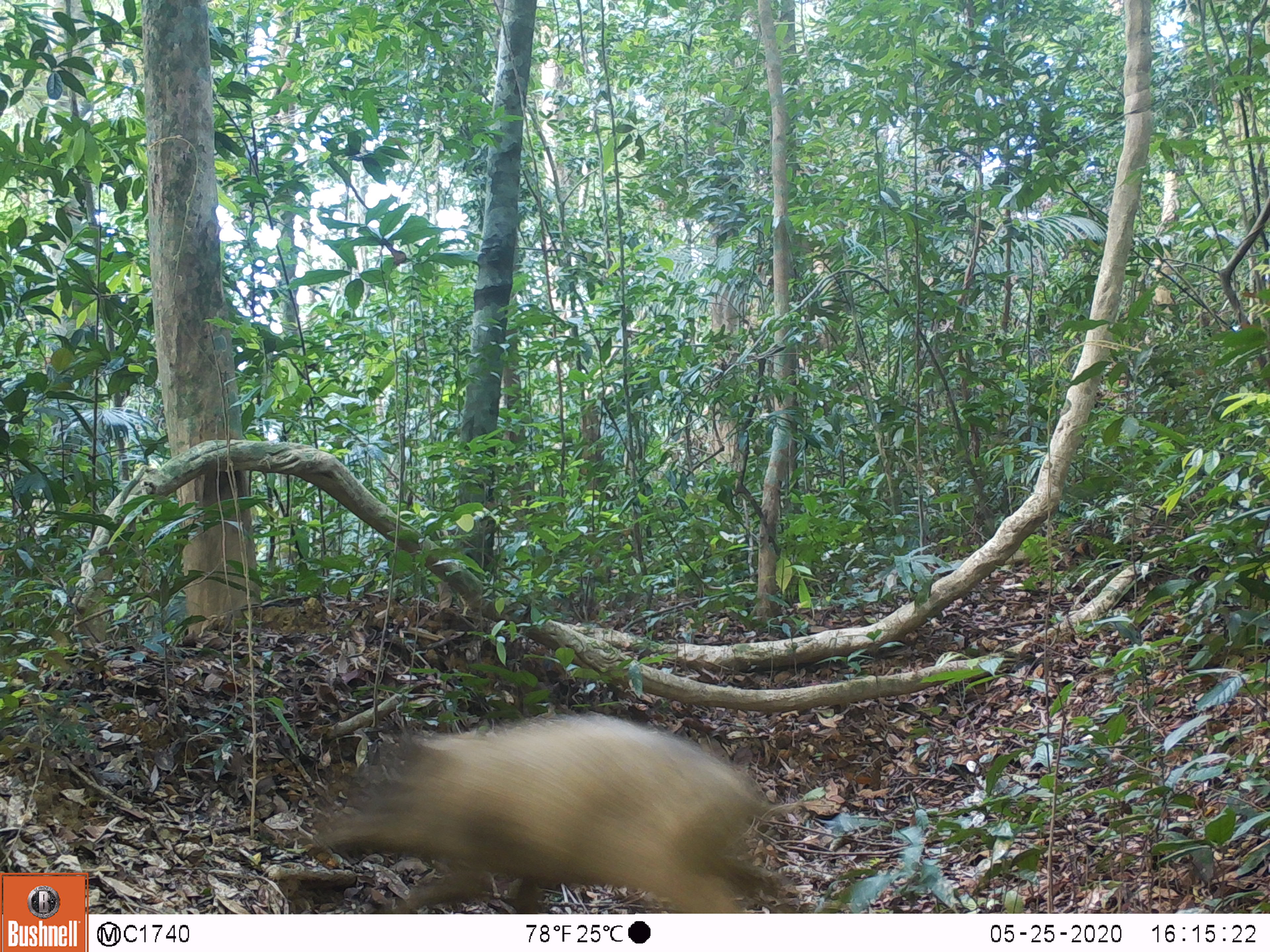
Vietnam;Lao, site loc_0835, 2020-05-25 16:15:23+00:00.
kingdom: Animalia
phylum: Chordata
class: Mammalia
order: Artiodactyla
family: Suidae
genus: Sus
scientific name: Sus scrofa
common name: eurasian wild pig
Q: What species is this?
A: Eurasian wild pig (Sus scrofa).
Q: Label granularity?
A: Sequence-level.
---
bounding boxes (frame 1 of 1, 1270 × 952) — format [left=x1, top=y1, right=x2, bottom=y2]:
eurasian wild pig: [left=312, top=709, right=808, bottom=914]